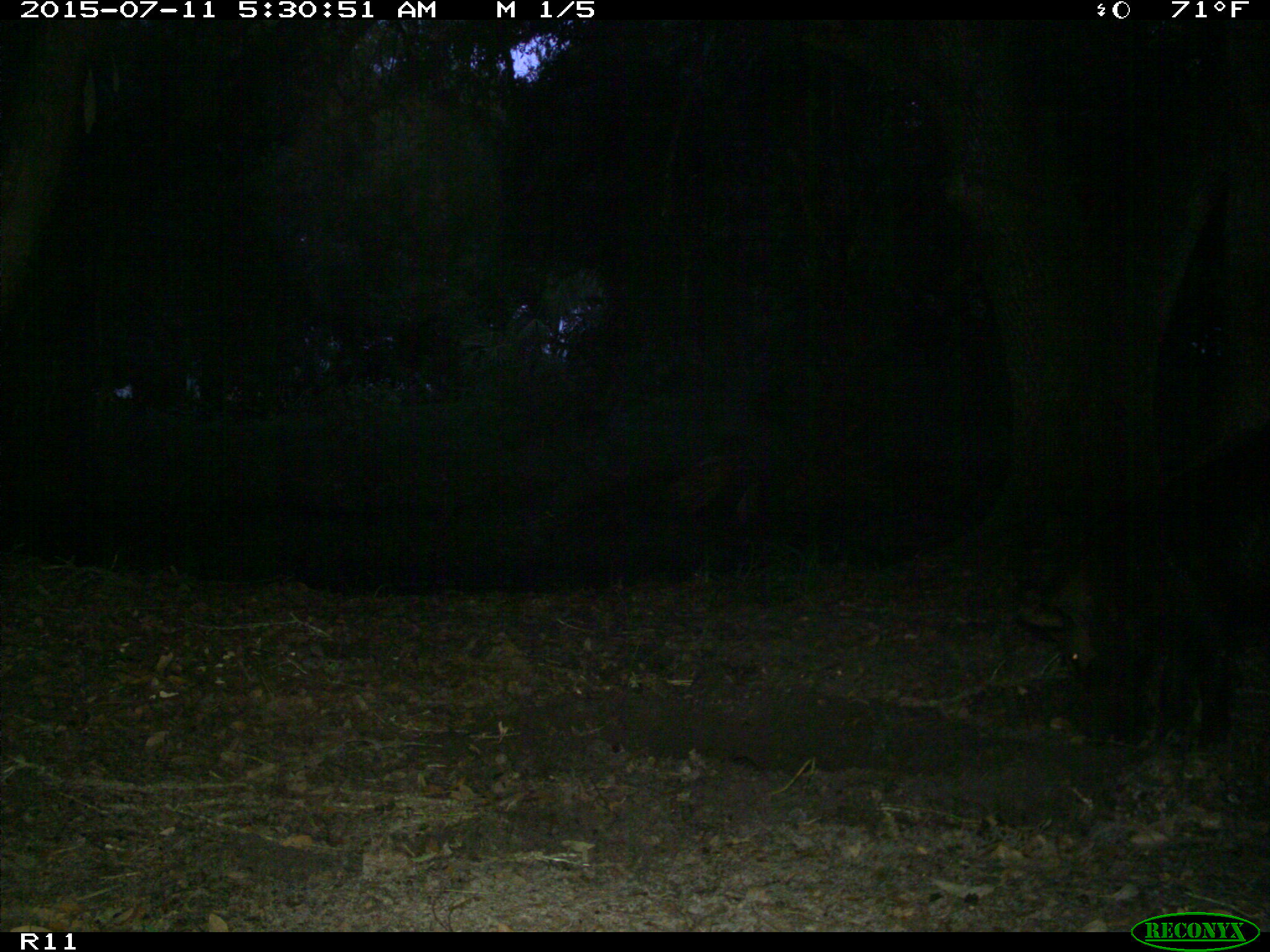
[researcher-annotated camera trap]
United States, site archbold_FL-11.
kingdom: Animalia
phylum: Chordata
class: Mammalia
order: Artiodactyla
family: Suidae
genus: Sus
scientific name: Sus scrofa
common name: wild boar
Sus scrofa (wild boar).